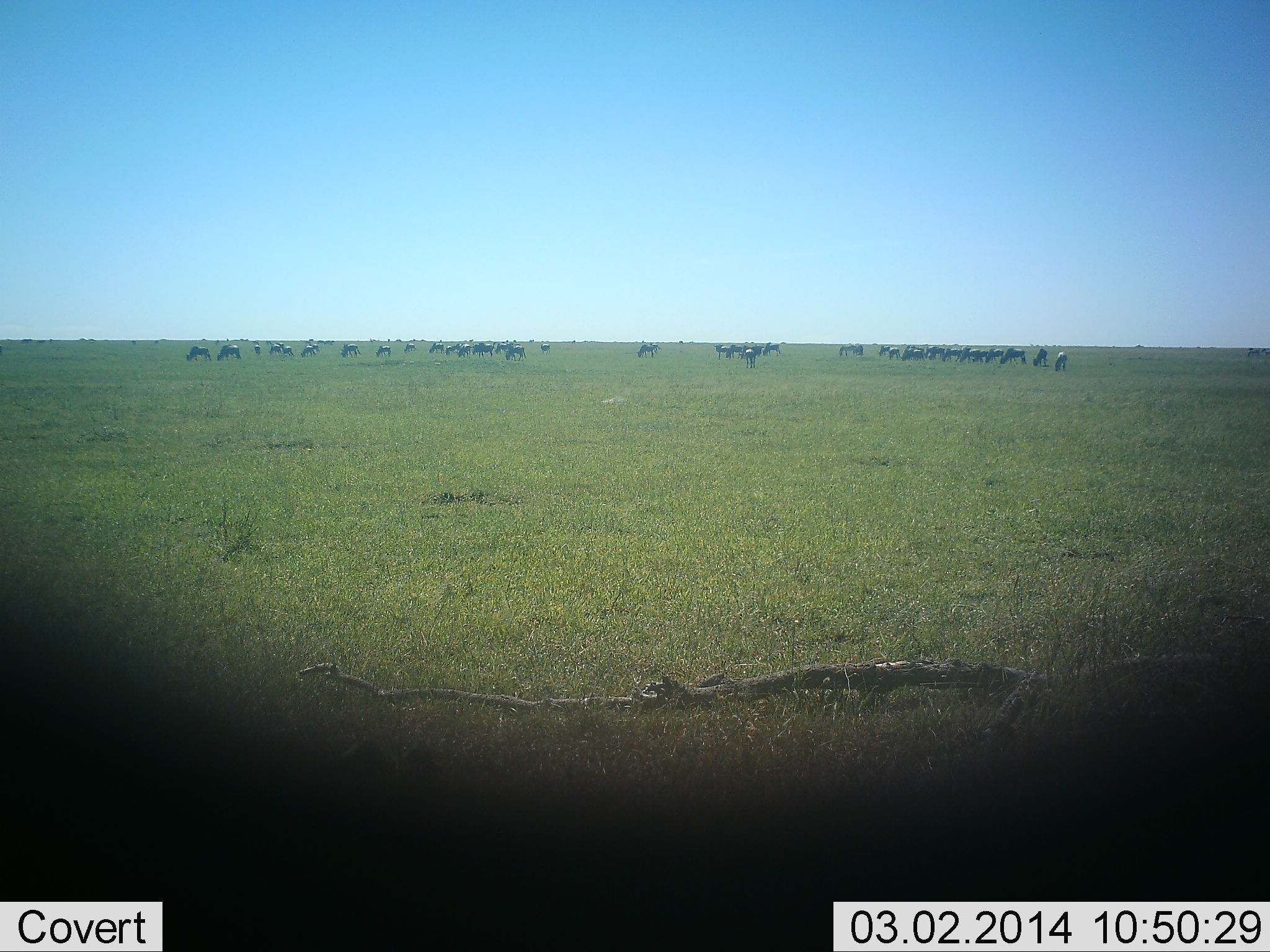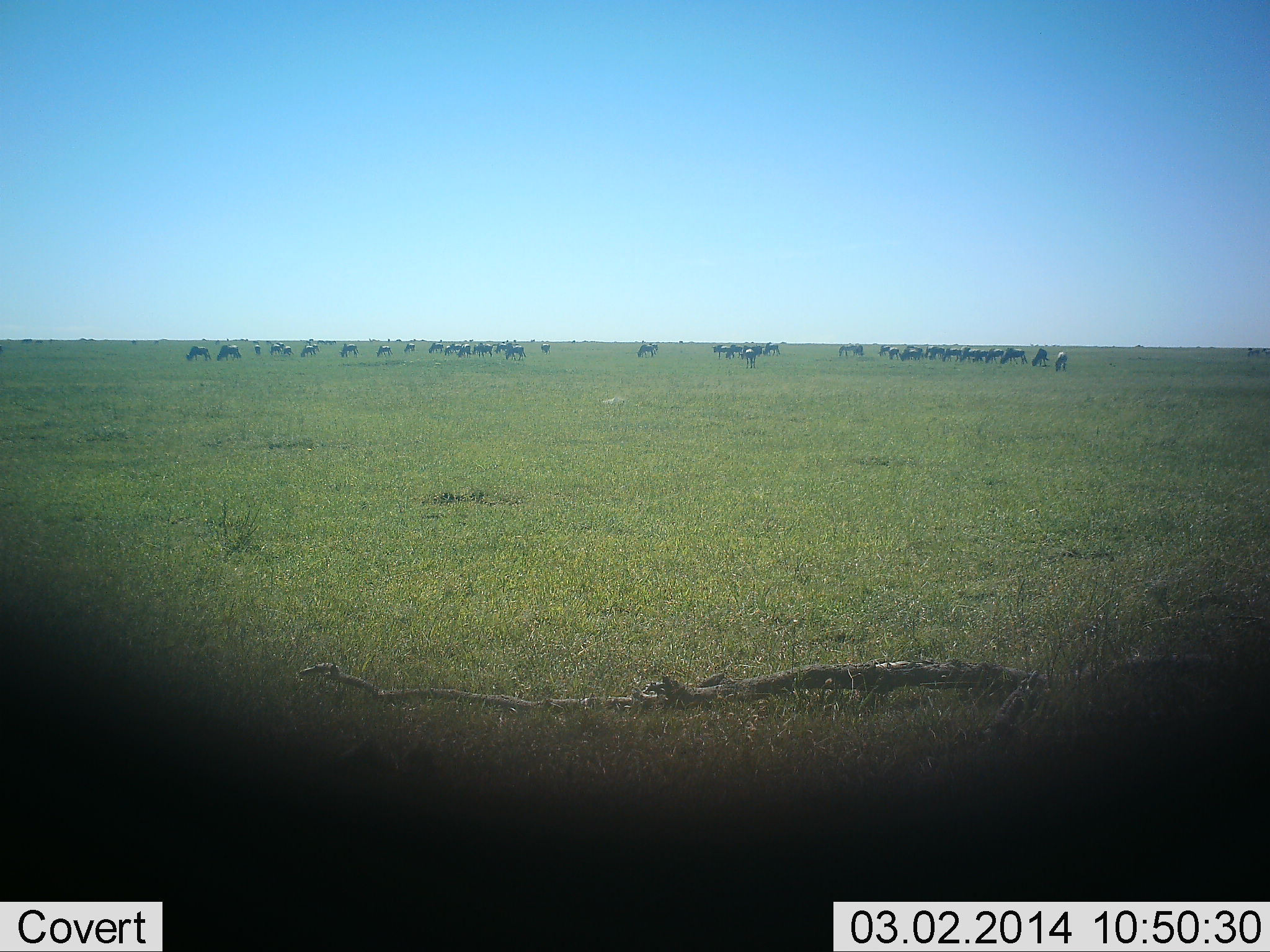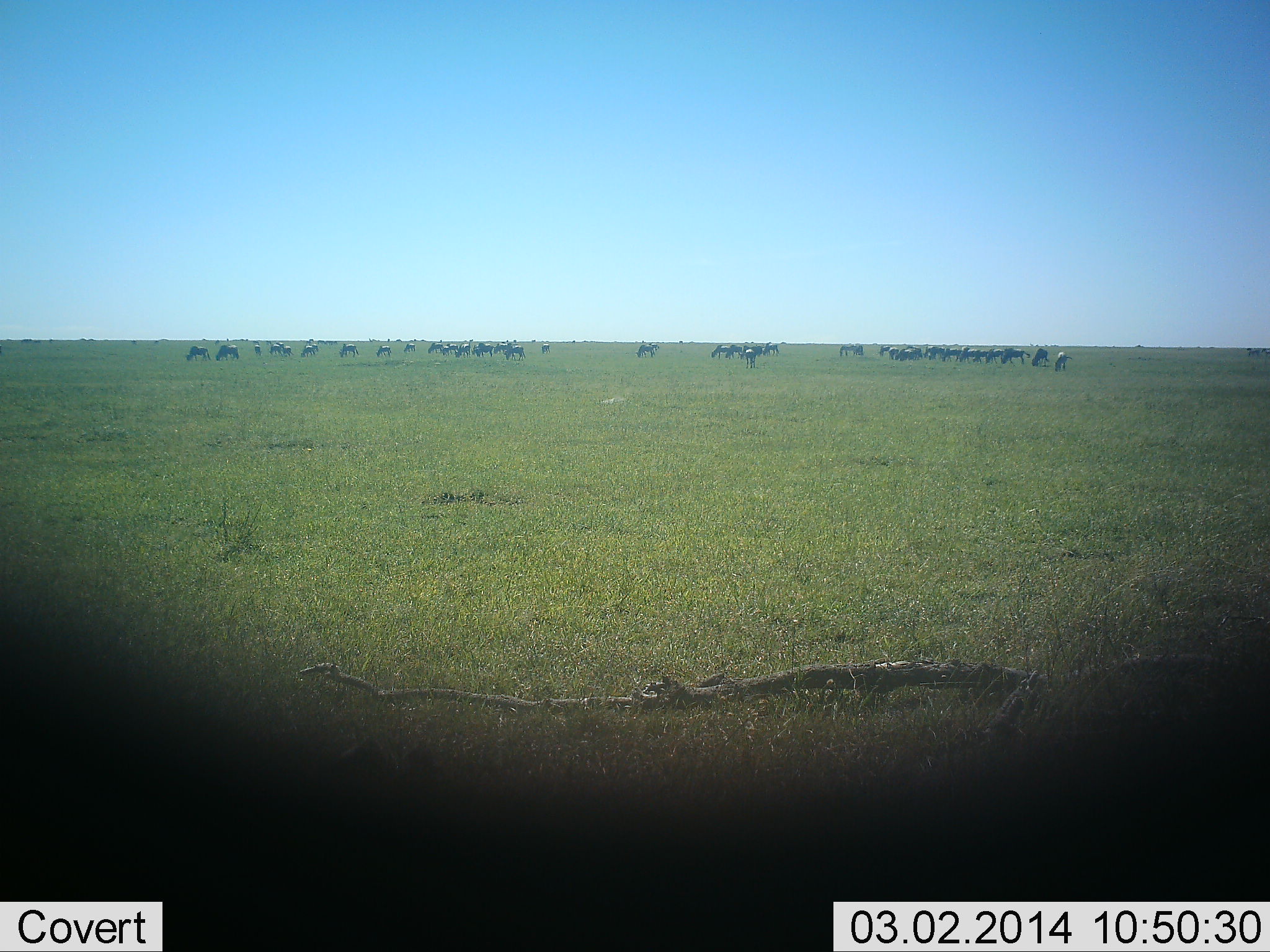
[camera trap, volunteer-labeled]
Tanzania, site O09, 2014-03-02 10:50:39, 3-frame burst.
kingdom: Animalia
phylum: Chordata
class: Mammalia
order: Artiodactyla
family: Bovidae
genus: Connochaetes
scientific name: Connochaetes taurinus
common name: blue wildebeest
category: wildebeest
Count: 11-50.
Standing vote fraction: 30%.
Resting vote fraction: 10%.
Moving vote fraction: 10%.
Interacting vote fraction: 10%.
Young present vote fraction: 0%.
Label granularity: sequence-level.